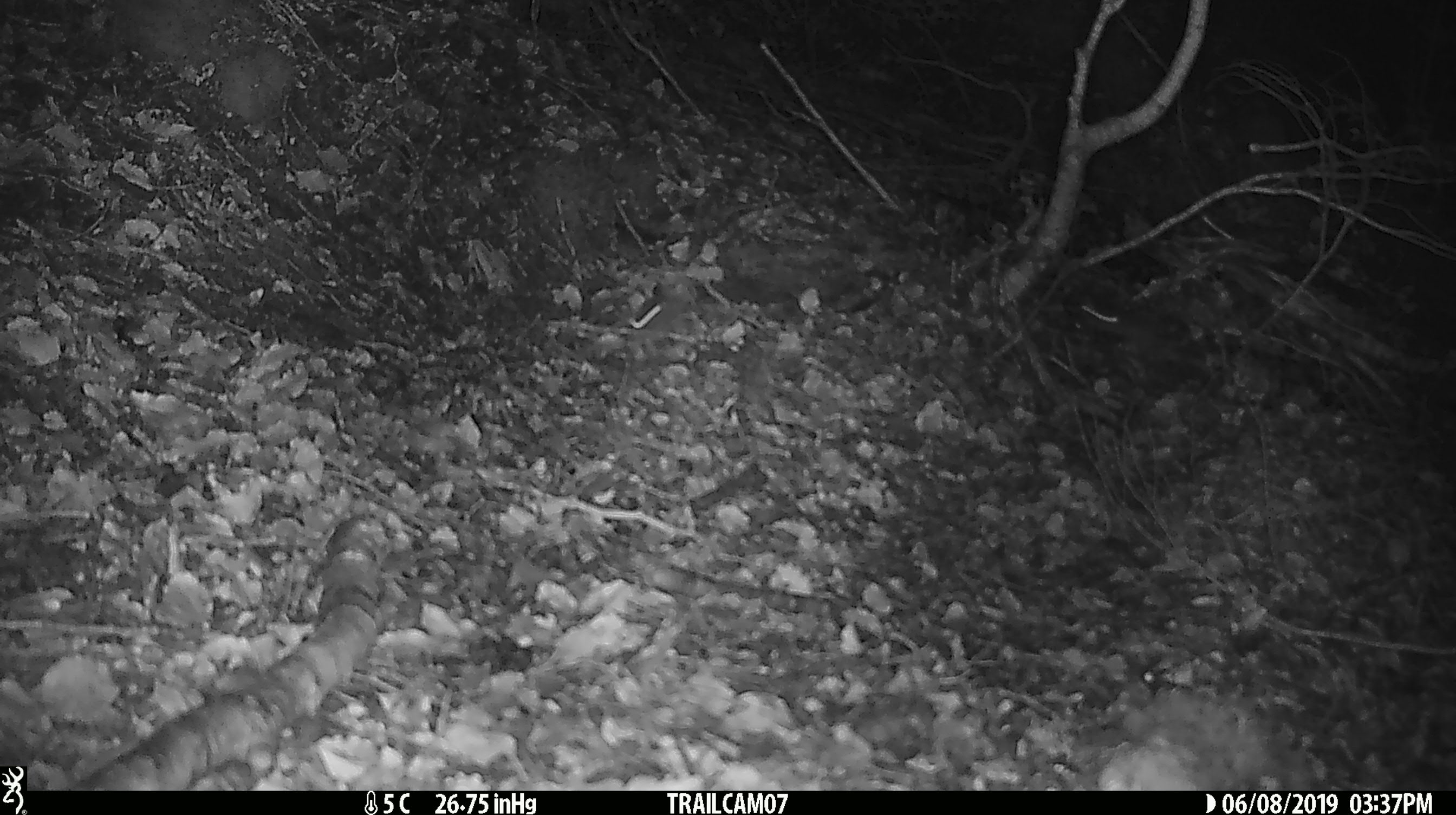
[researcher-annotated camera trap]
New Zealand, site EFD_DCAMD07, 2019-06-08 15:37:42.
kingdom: Animalia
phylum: Chordata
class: Mammalia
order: Rodentia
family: Muridae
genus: Mus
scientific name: Mus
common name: mouse